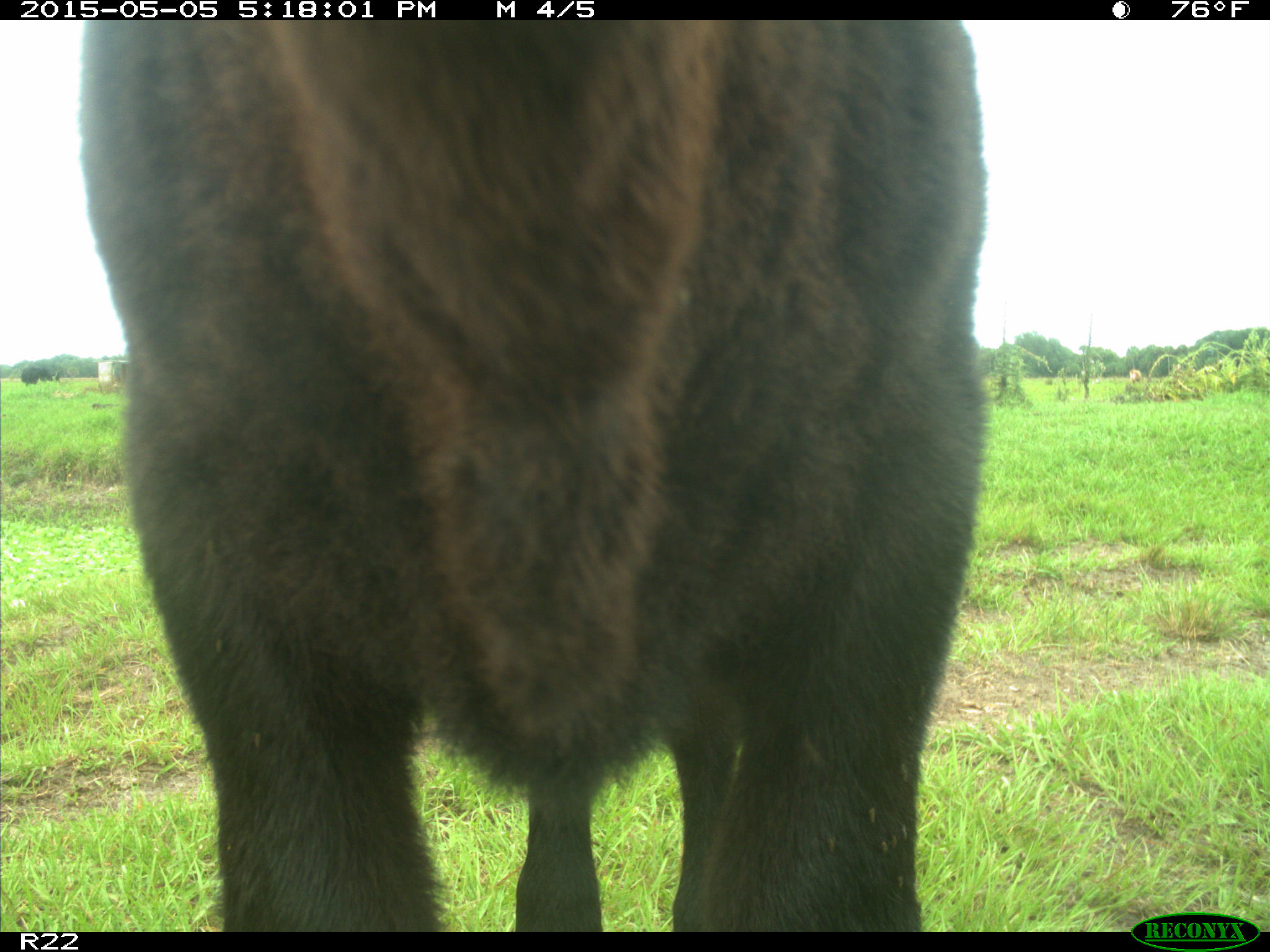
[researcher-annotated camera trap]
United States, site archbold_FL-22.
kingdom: Animalia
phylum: Chordata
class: Mammalia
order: Artiodactyla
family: Bovidae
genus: Bos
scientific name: Bos taurus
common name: domestic cow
Bos taurus (domestic cow).